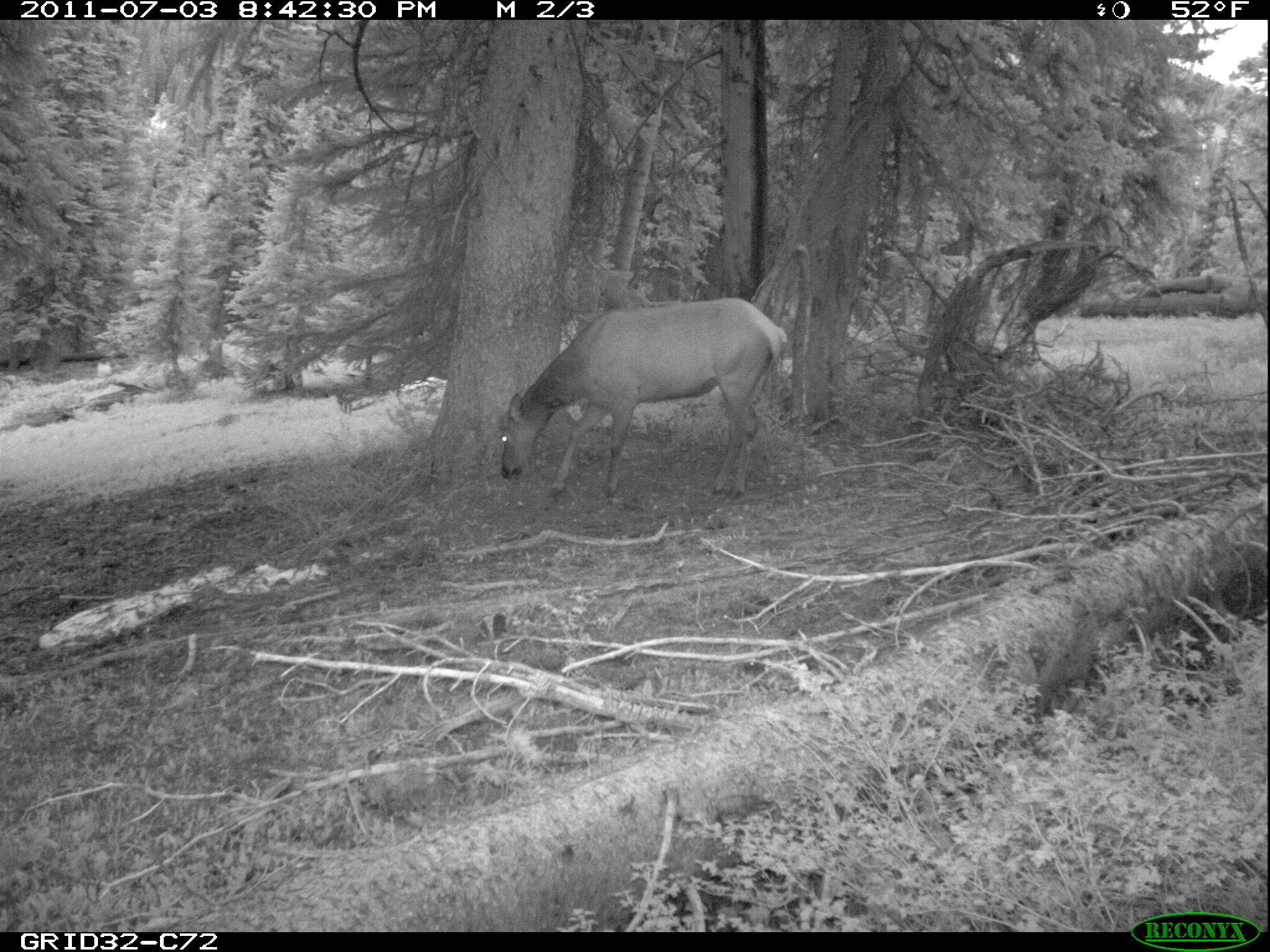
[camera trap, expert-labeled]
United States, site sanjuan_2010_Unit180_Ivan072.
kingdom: Animalia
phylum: Chordata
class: Mammalia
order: Artiodactyla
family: Cervidae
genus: Cervus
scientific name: Cervus elaphus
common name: red deer